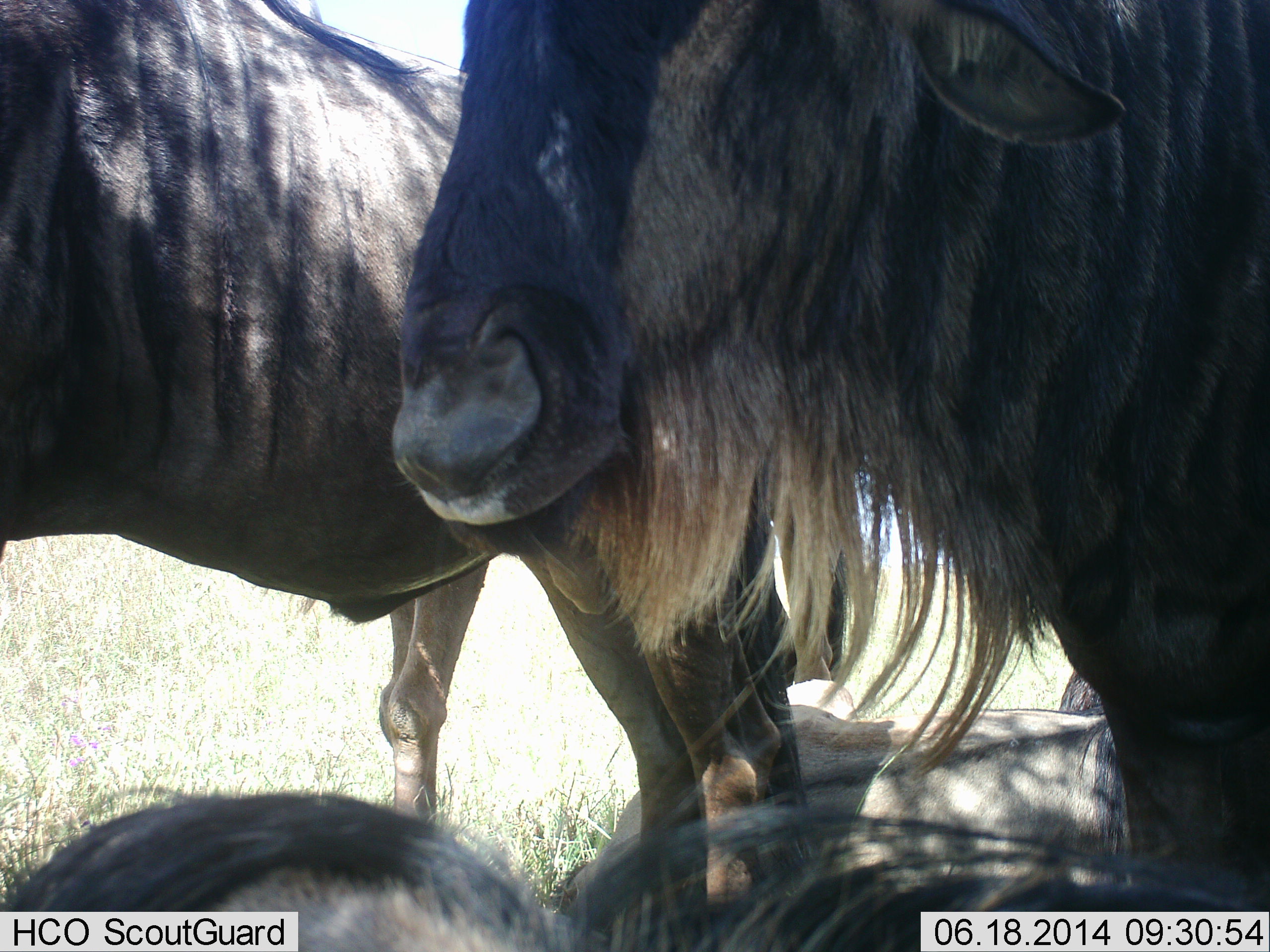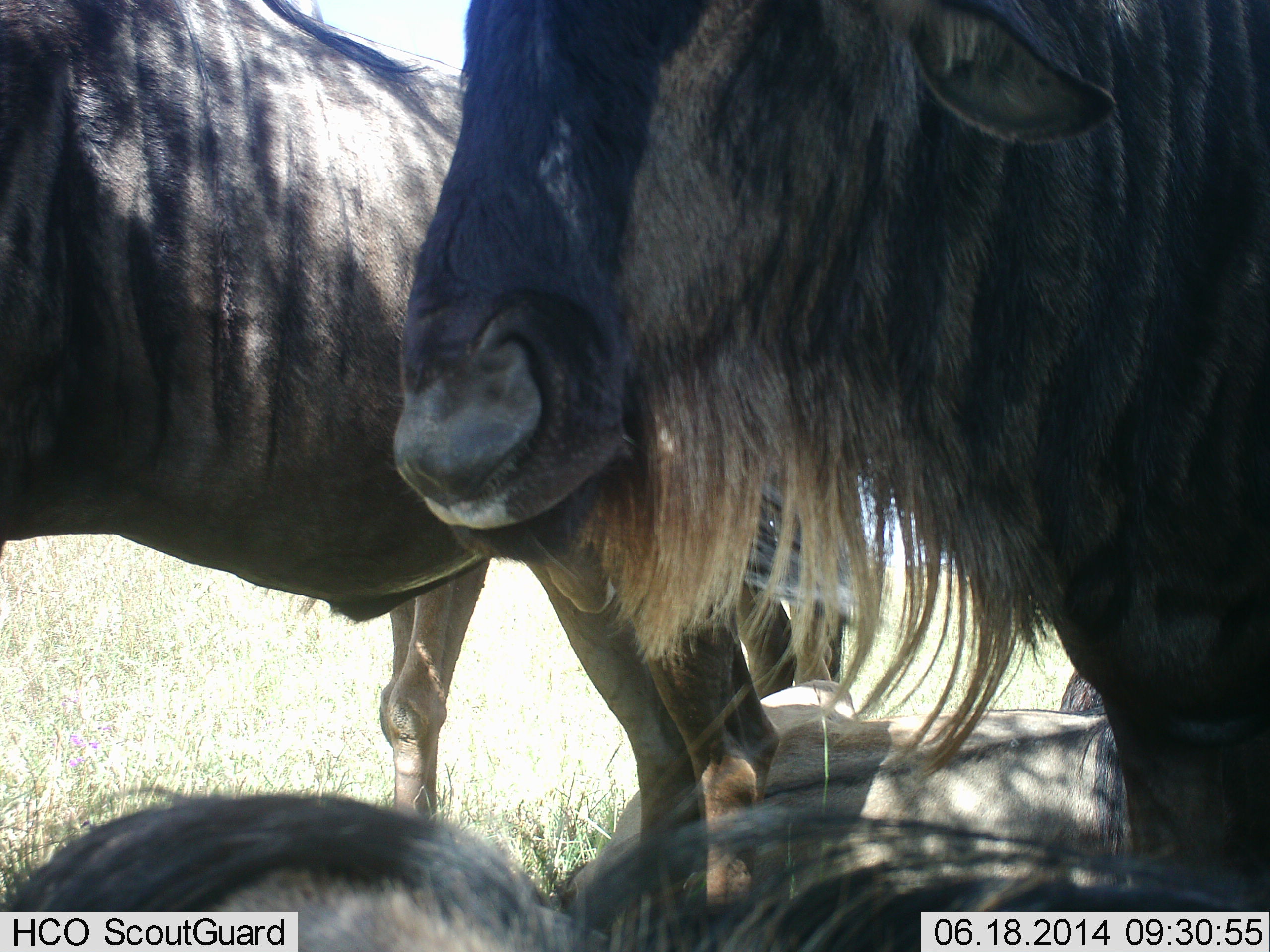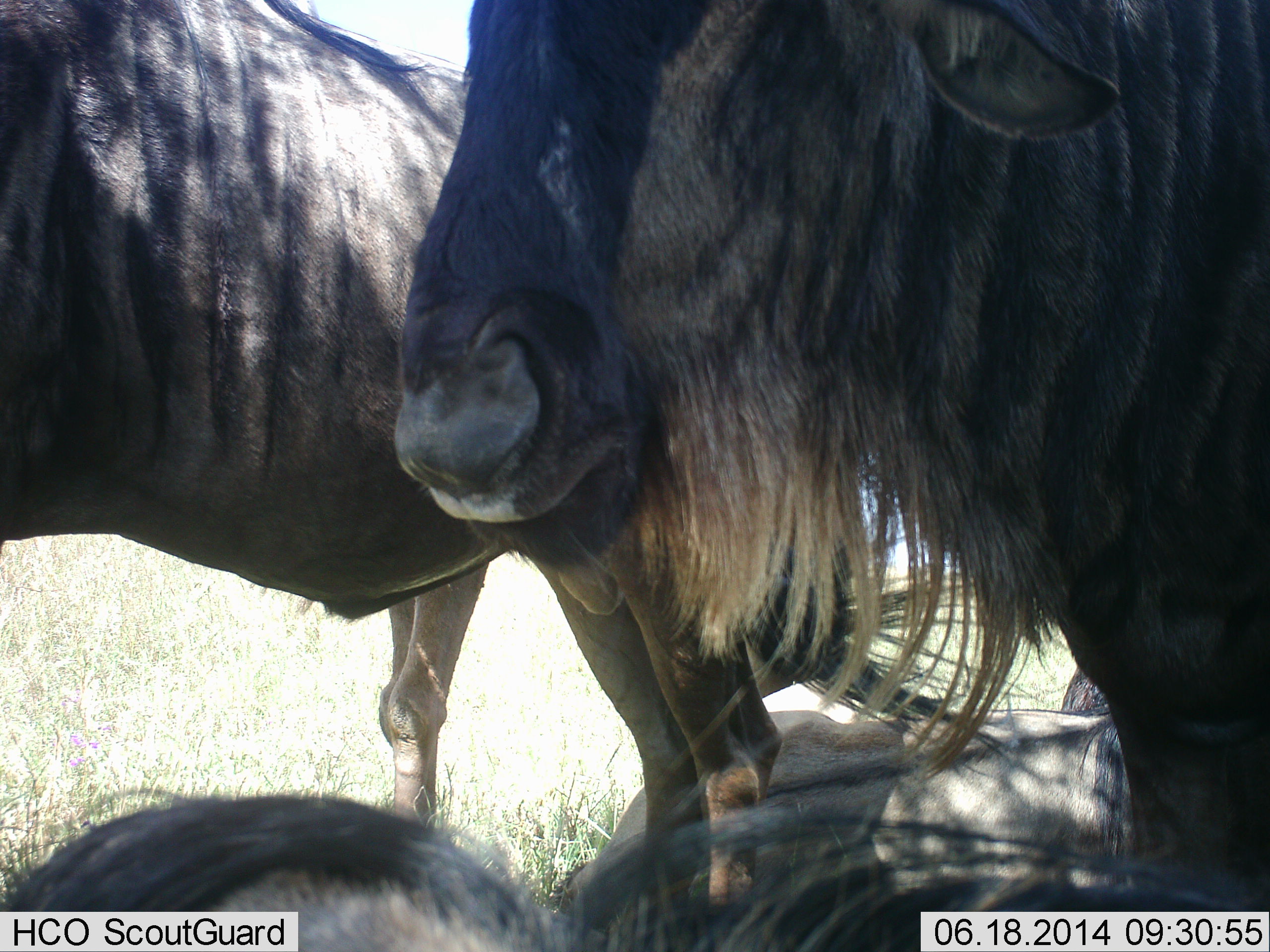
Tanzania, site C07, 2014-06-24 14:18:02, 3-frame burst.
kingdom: Animalia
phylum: Chordata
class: Mammalia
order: Artiodactyla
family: Bovidae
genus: Connochaetes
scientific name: Connochaetes taurinus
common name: blue wildebeest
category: wildebeest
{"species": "wildebeest (blue wildebeest) (Connochaetes taurinus)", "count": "4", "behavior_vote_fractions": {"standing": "70%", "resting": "70%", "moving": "0%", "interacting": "10%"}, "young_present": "0%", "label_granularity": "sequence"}